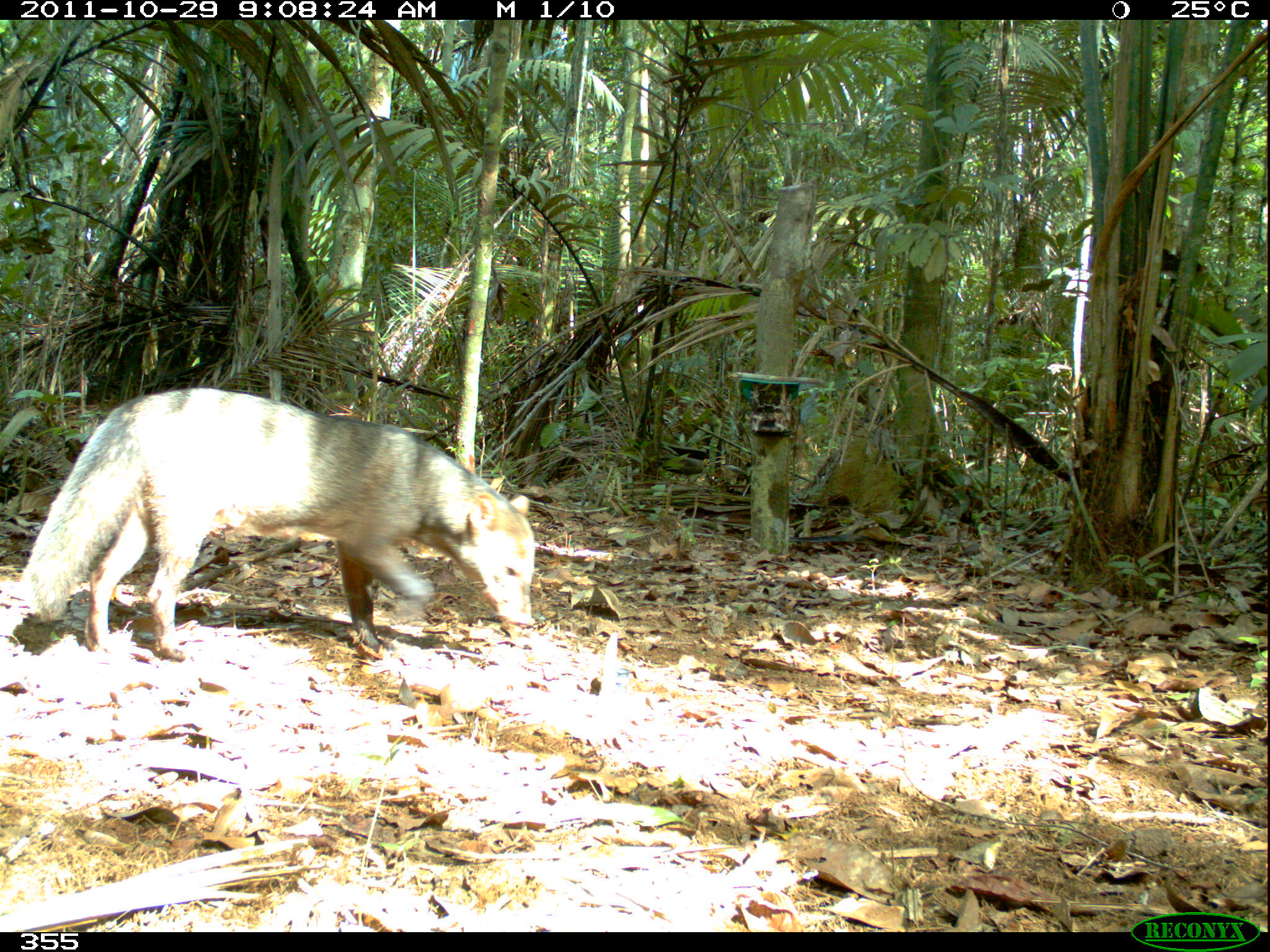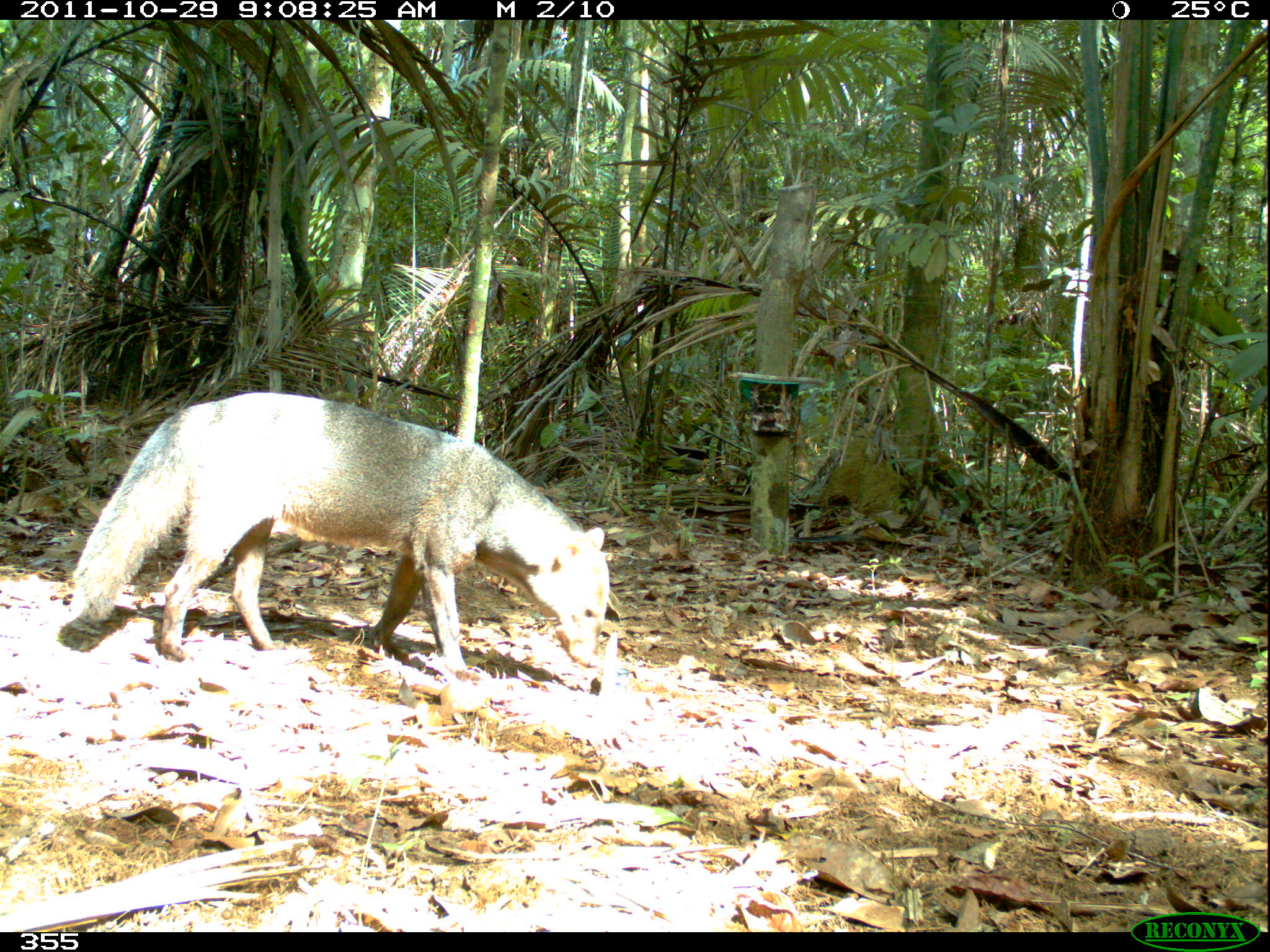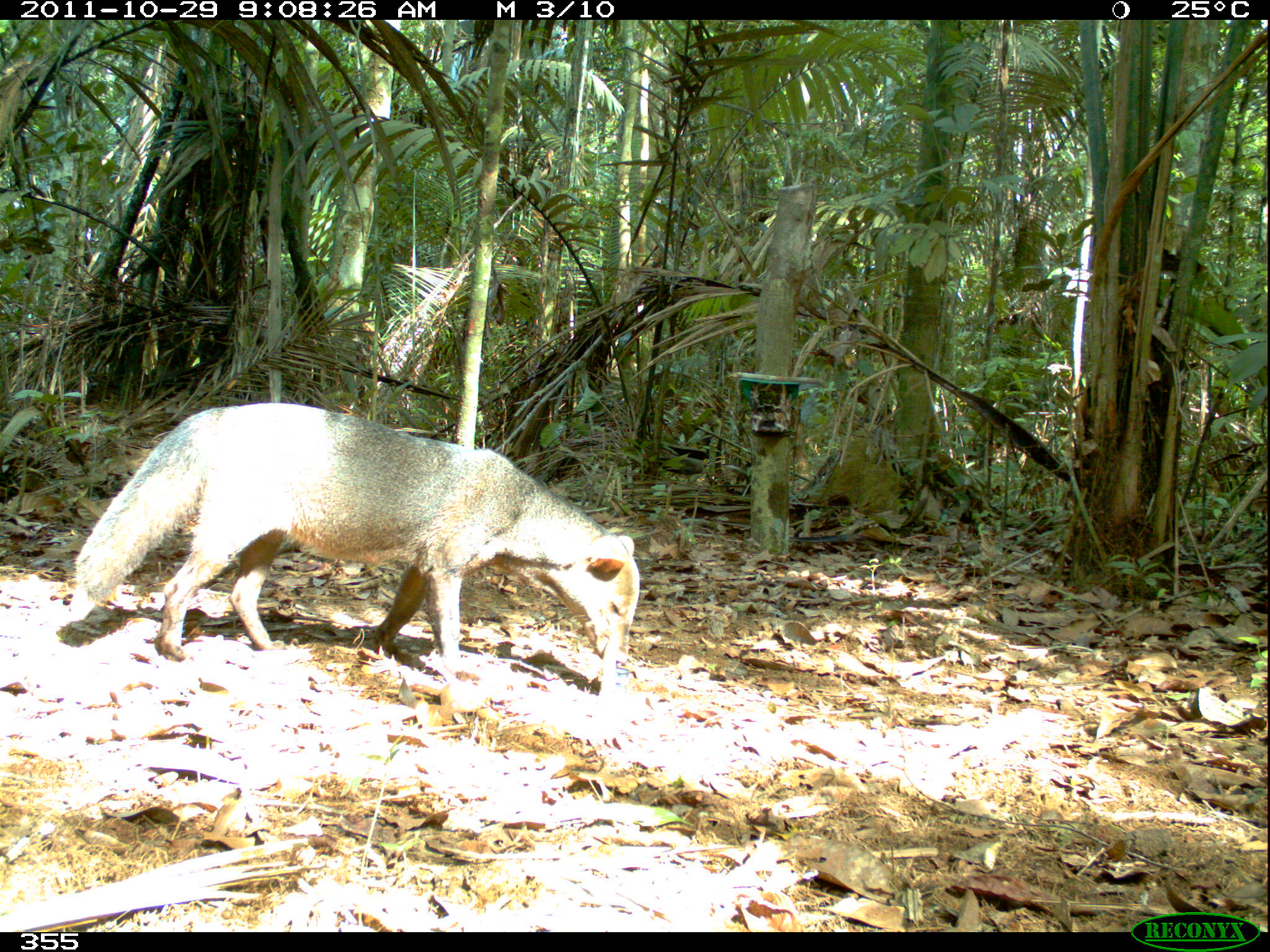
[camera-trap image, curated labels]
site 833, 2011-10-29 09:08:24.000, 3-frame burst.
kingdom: Animalia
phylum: Chordata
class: Mammalia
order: Carnivora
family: Canidae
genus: Atelocynus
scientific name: Atelocynus microtis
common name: short-eared dog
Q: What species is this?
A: Atelocynus microtis (short-eared dog).